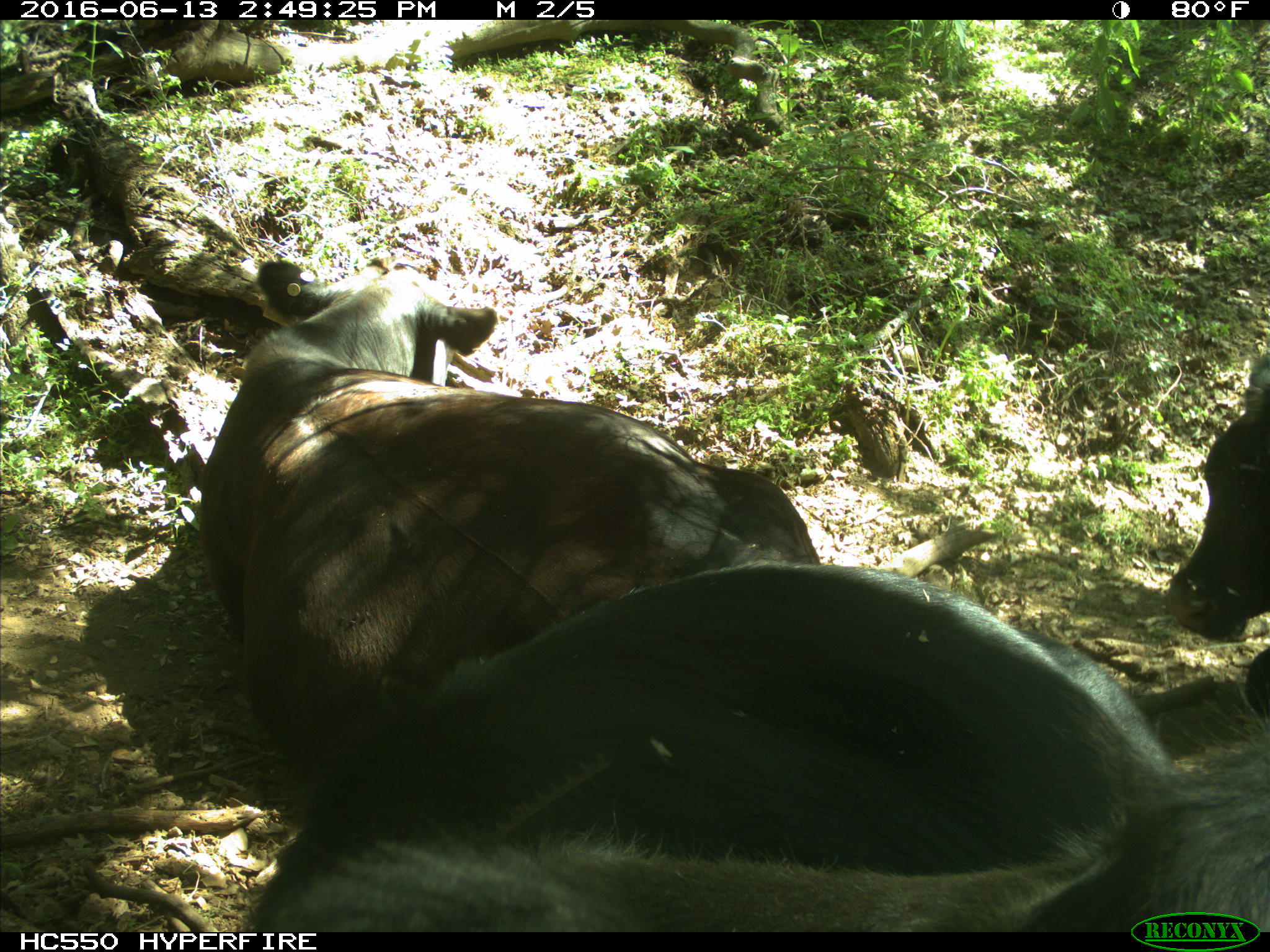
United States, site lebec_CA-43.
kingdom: Animalia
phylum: Chordata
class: Mammalia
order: Artiodactyla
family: Bovidae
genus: Bos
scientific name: Bos taurus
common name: domestic cow